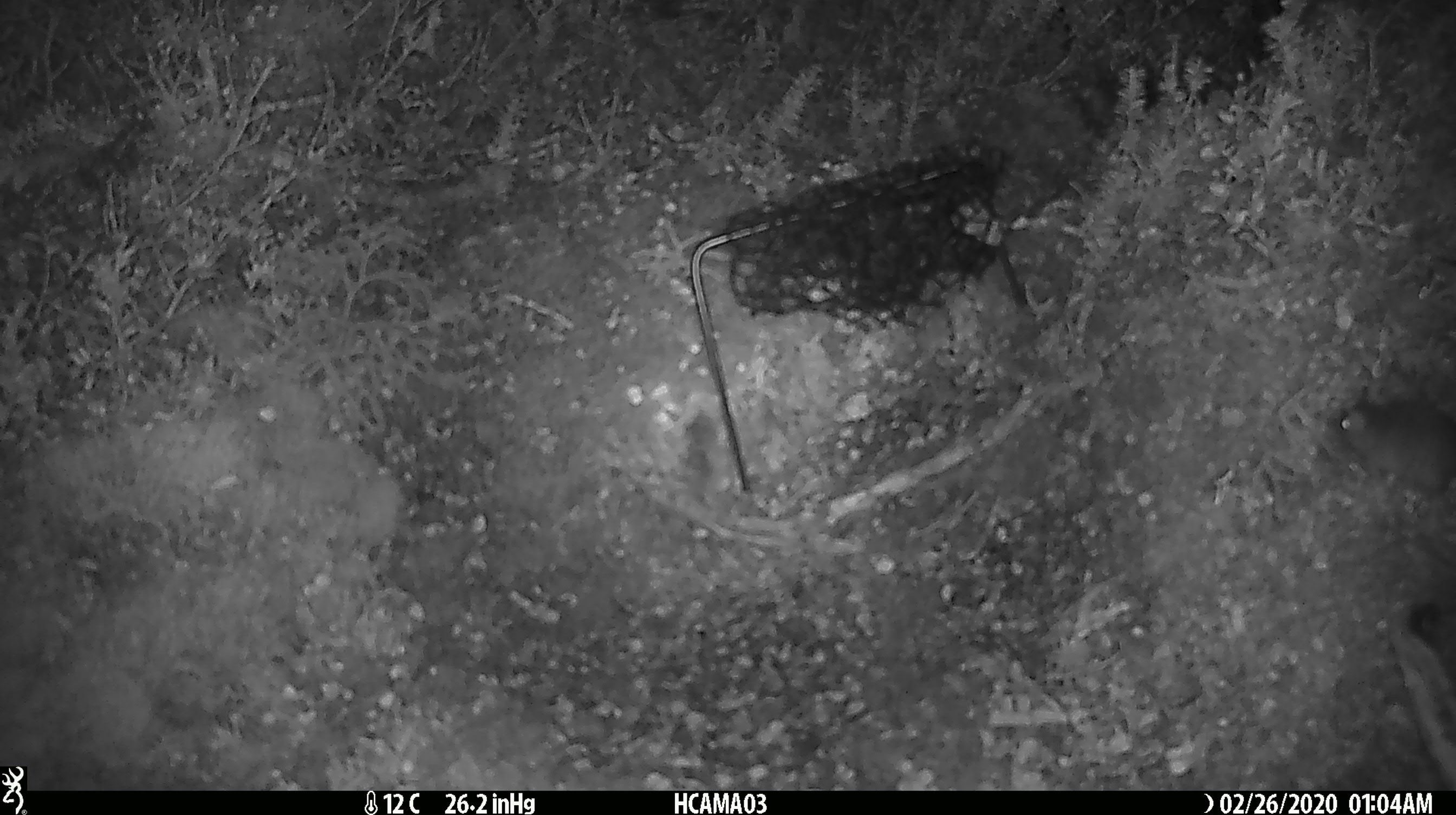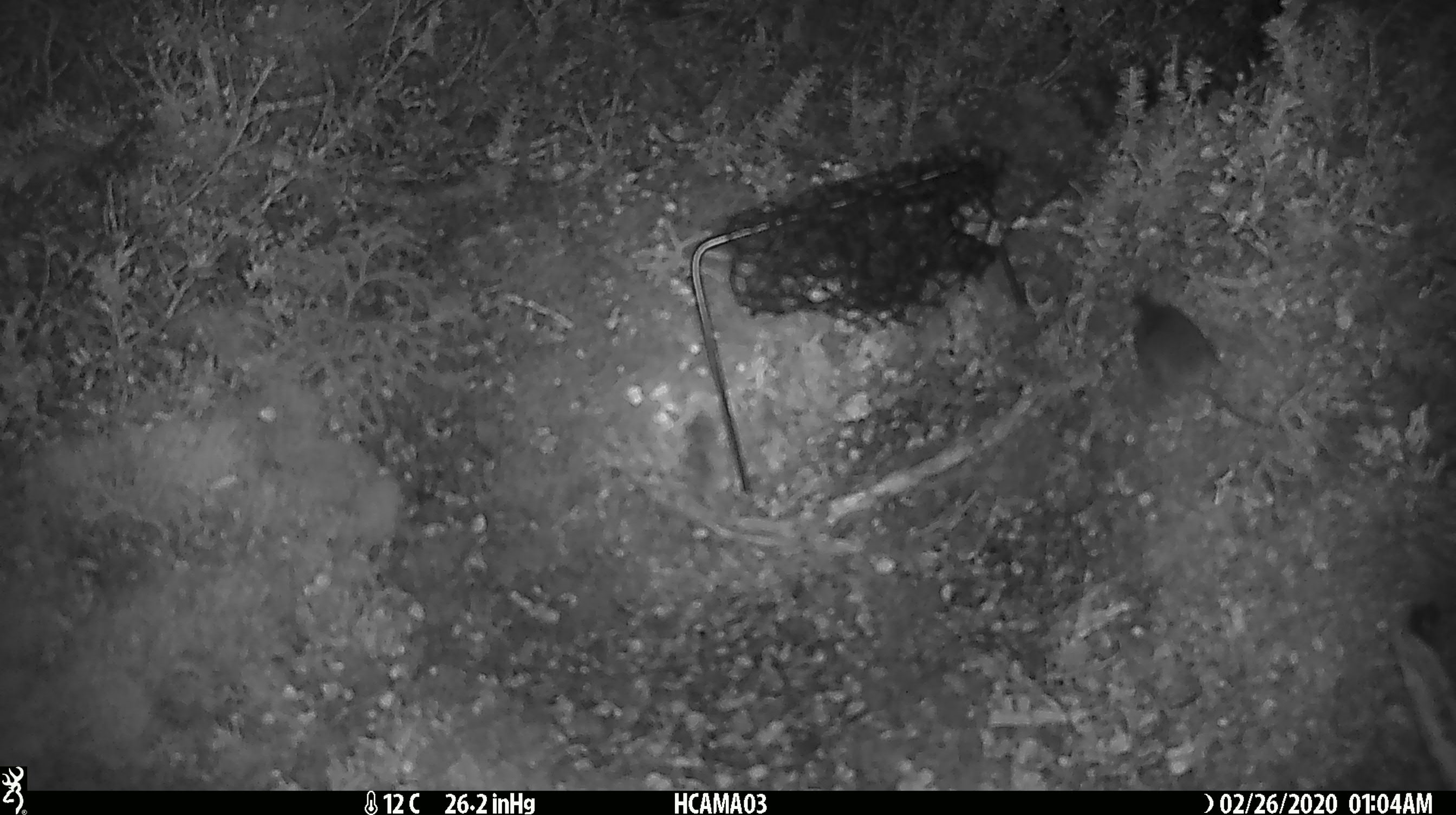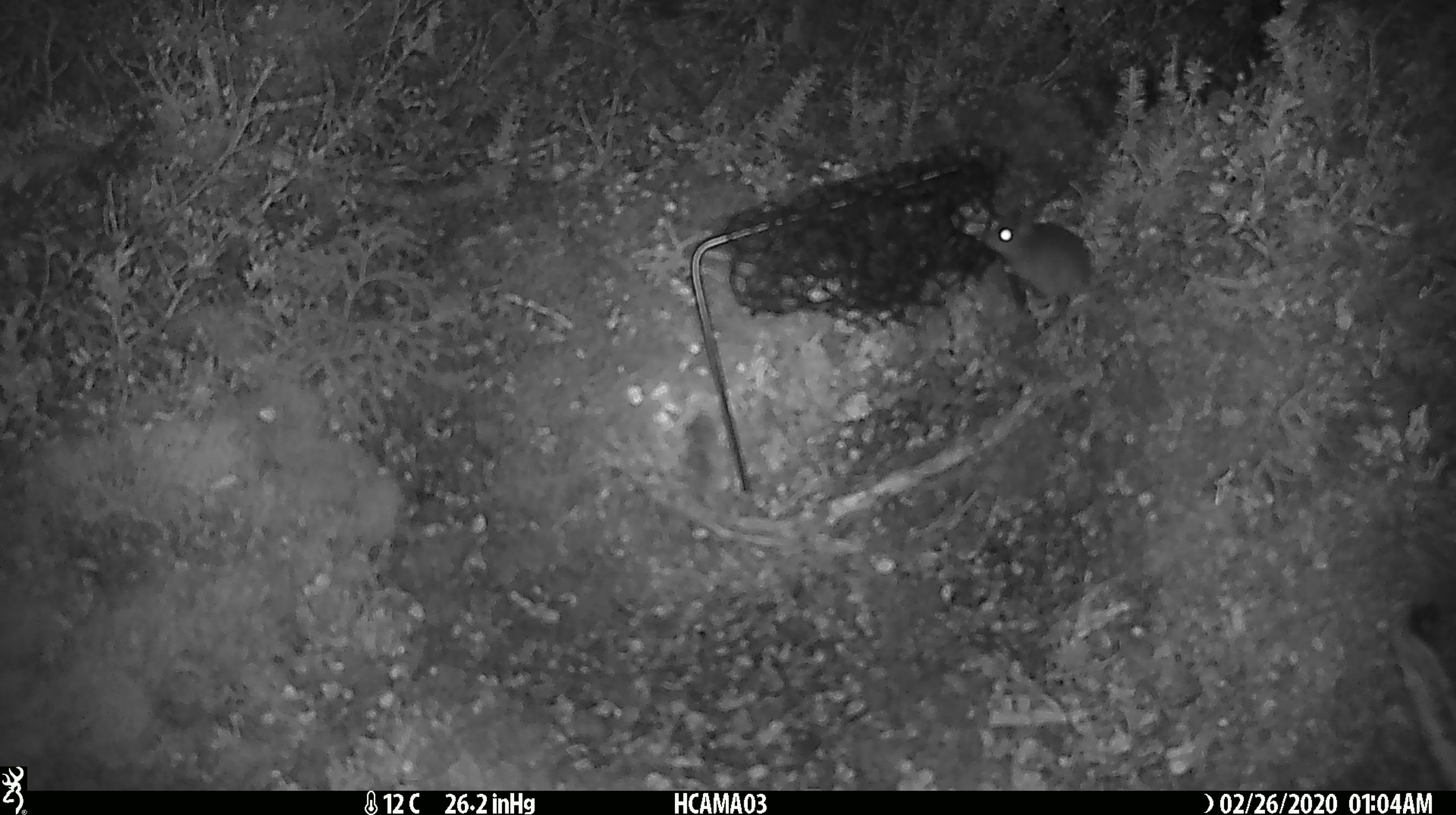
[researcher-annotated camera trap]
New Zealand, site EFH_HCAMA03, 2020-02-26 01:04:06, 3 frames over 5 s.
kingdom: Animalia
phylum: Chordata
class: Mammalia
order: Rodentia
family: Muridae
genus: Mus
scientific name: Mus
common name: mouse